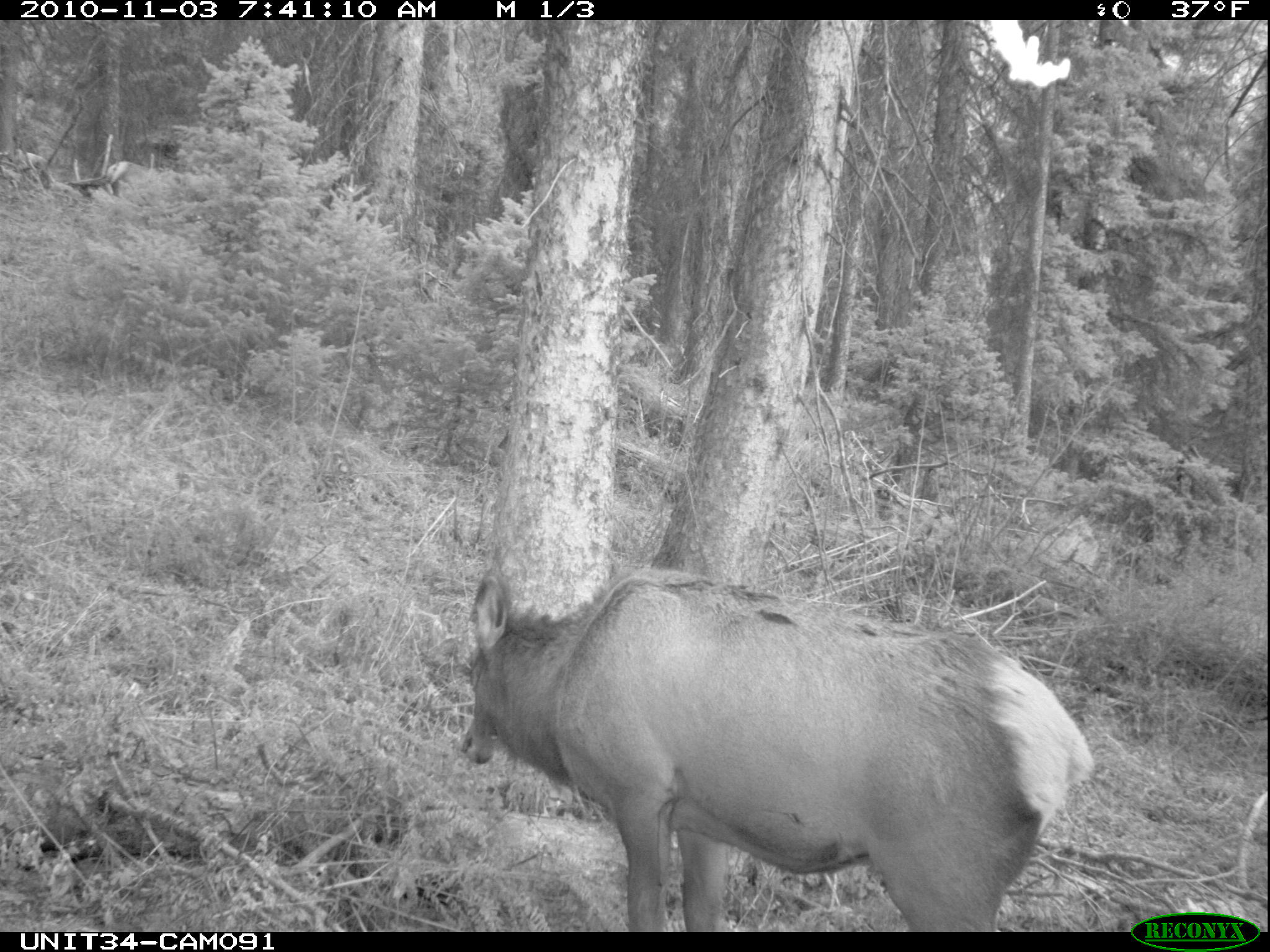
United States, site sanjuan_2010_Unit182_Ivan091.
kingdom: Animalia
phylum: Chordata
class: Mammalia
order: Artiodactyla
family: Cervidae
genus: Cervus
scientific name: Cervus elaphus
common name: red deer